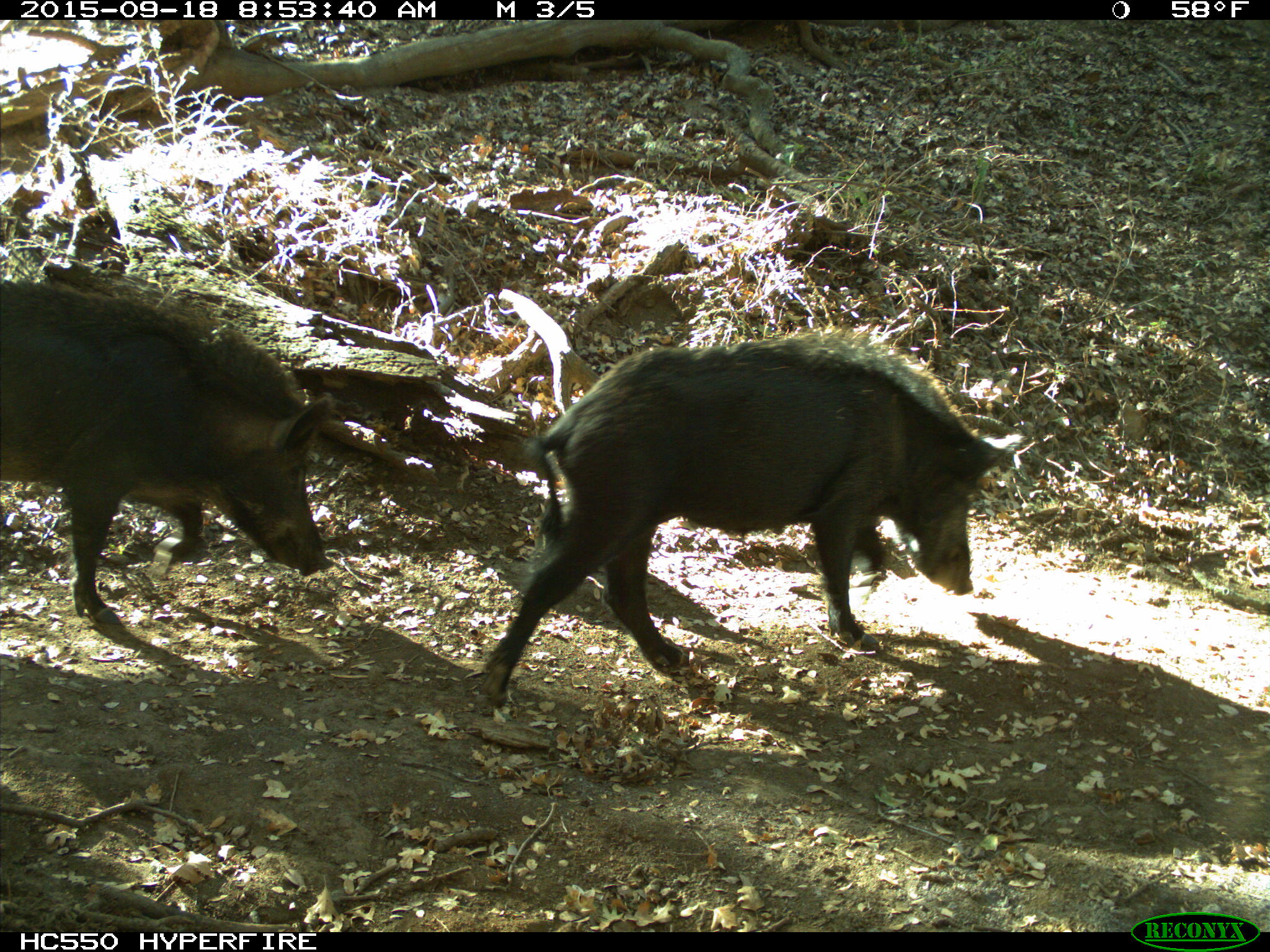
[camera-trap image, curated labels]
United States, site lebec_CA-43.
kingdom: Animalia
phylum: Chordata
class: Mammalia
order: Artiodactyla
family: Suidae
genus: Sus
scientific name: Sus scrofa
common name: wild boar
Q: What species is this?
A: Sus scrofa (wild boar).